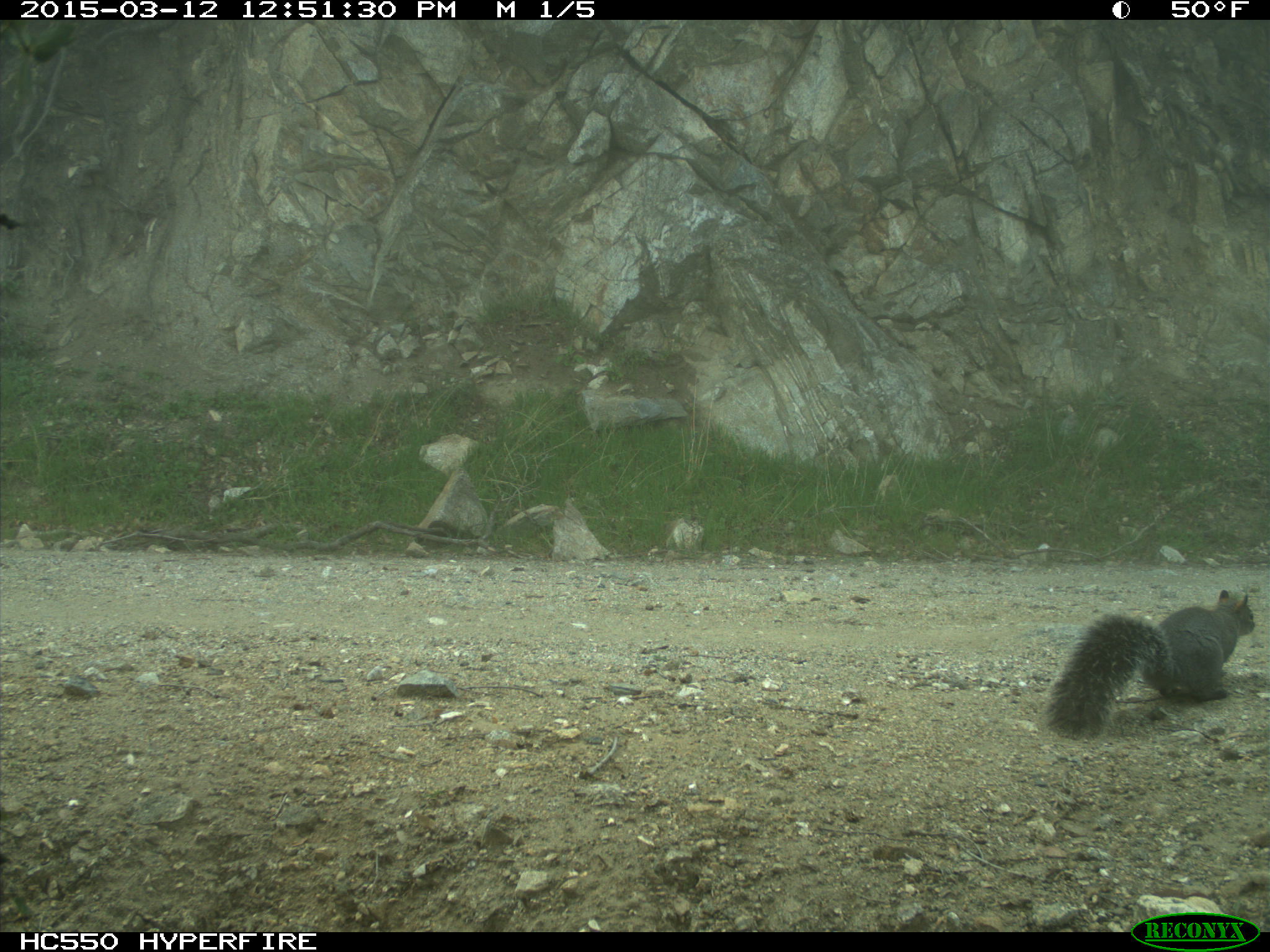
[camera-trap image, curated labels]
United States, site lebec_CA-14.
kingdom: Animalia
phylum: Chordata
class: Mammalia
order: Rodentia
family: Sciuridae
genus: Sciurus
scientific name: Sciurus carolinensis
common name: eastern gray squirrel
Sciurus carolinensis (eastern gray squirrel).